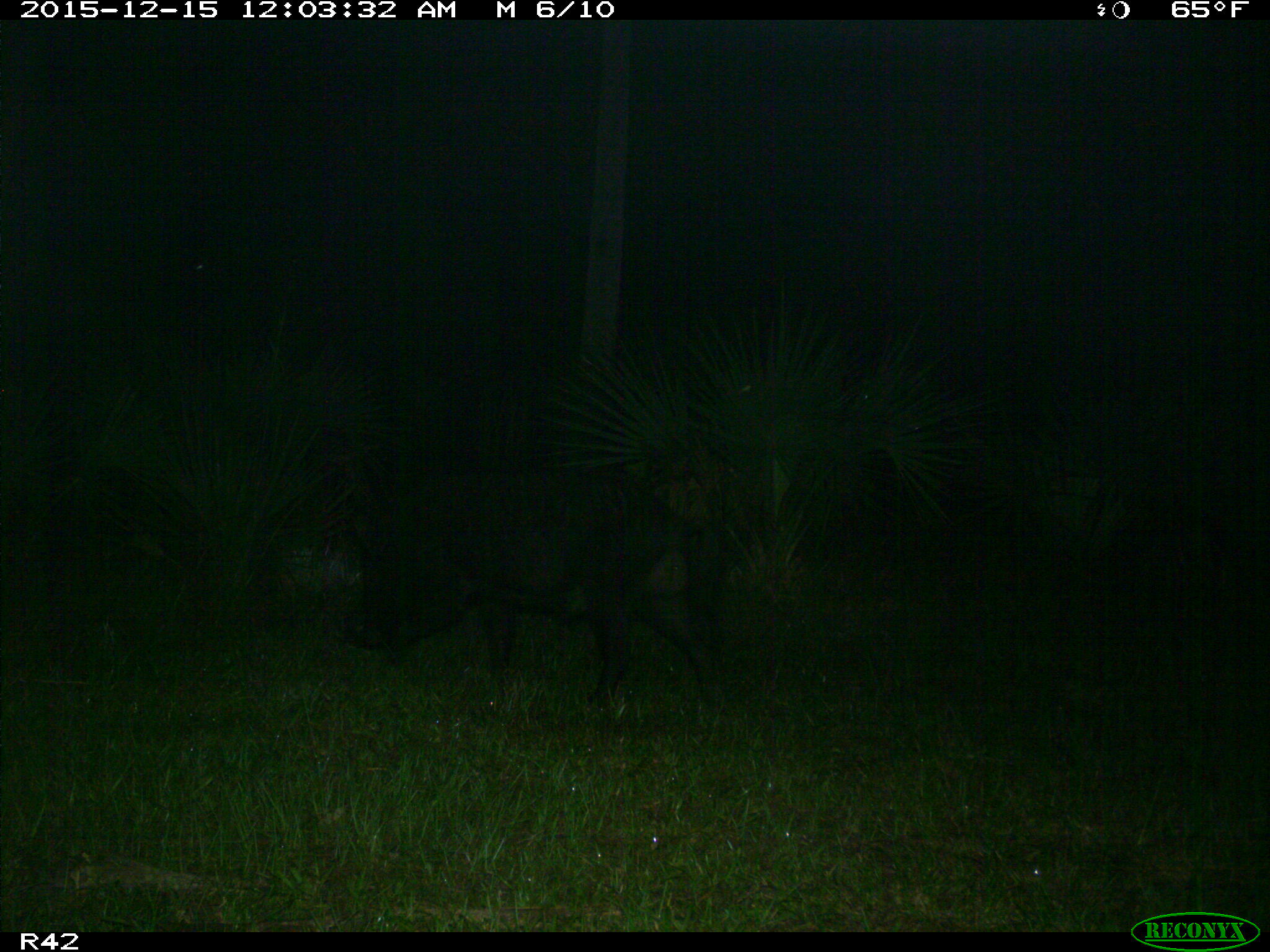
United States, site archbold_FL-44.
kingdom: Animalia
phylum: Chordata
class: Mammalia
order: Artiodactyla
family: Suidae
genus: Sus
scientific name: Sus scrofa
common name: wild boar